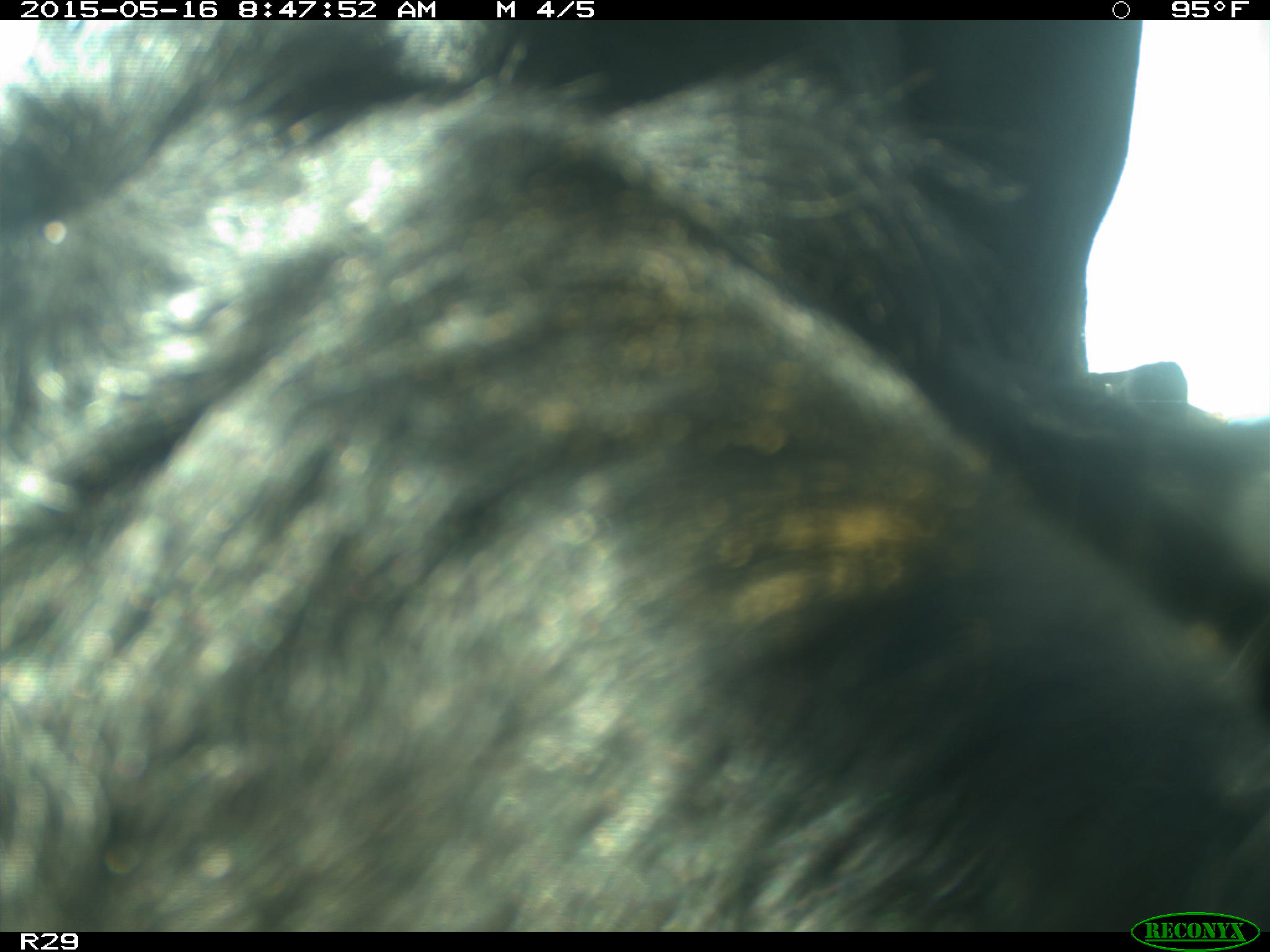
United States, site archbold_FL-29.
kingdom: Animalia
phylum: Chordata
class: Mammalia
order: Artiodactyla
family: Bovidae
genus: Bos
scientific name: Bos taurus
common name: domestic cow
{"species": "Bos taurus (domestic cow)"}